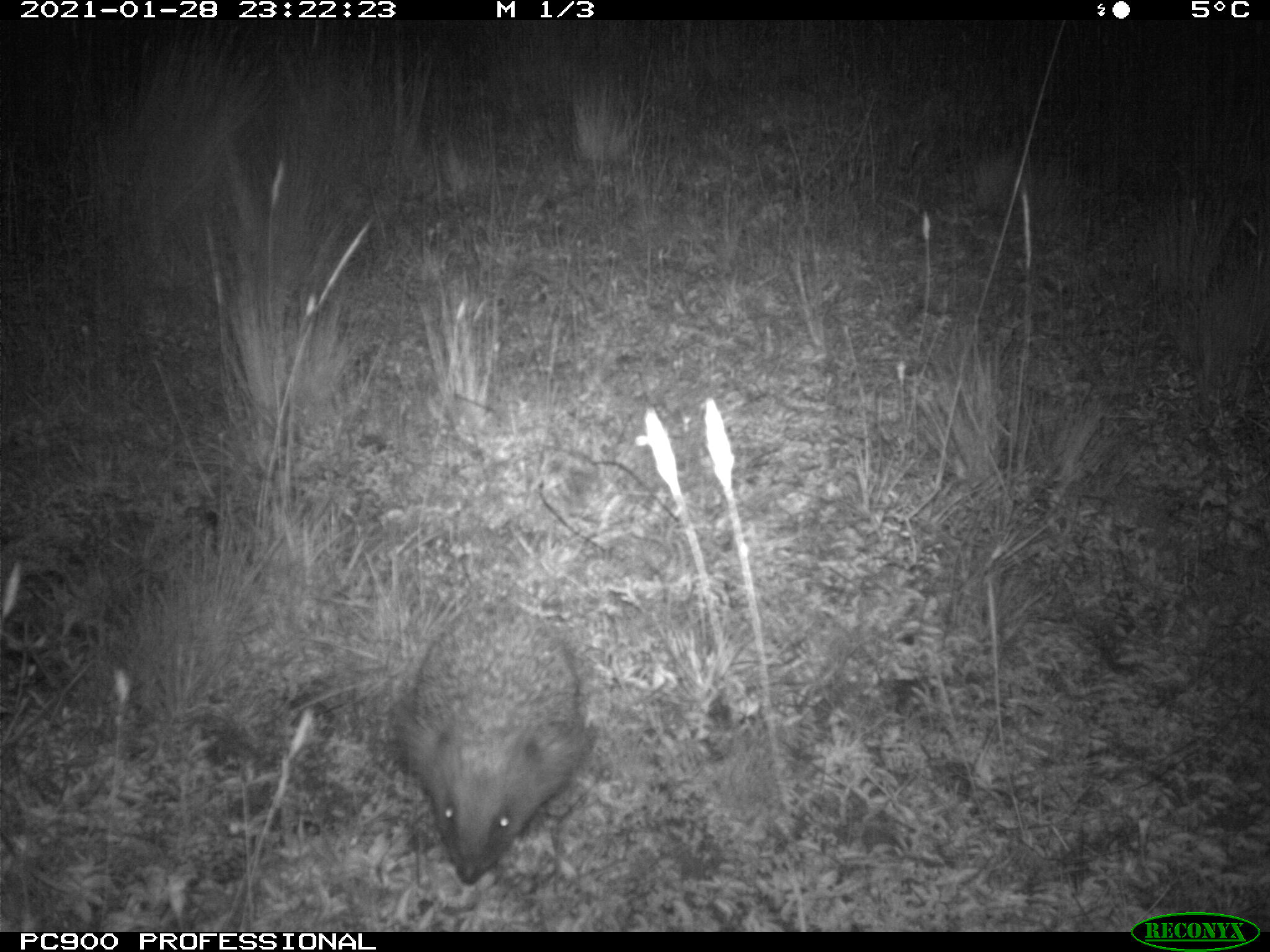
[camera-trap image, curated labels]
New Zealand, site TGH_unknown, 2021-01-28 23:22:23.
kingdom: Animalia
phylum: Chordata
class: Mammalia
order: Eulipotyphla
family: Erinaceidae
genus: Erinaceus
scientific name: Erinaceus europaeus europaeus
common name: european hedgehog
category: hedgehog